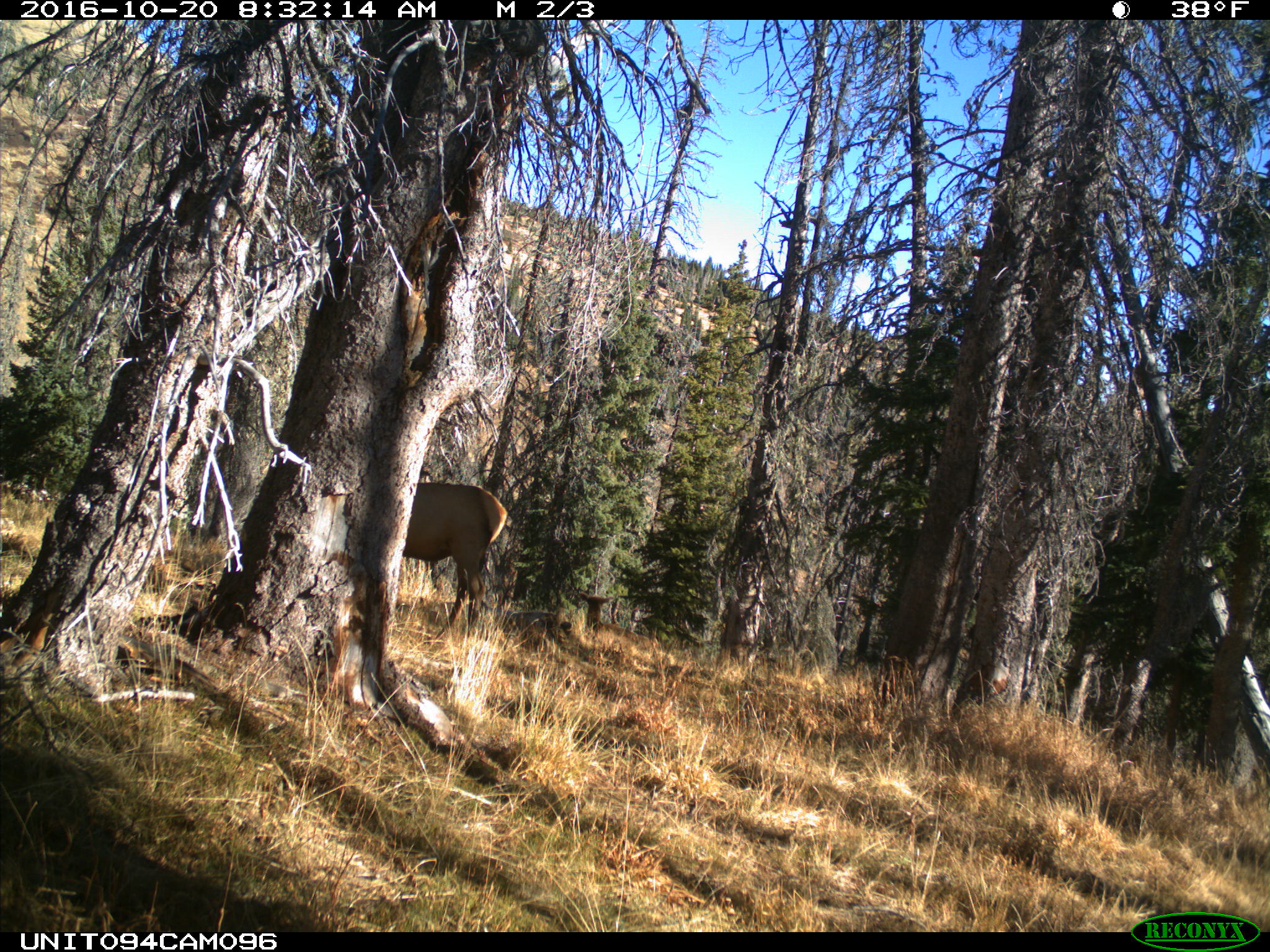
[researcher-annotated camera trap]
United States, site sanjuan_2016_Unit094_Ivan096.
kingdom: Animalia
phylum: Chordata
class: Mammalia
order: Artiodactyla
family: Cervidae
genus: Cervus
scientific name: Cervus elaphus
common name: red deer